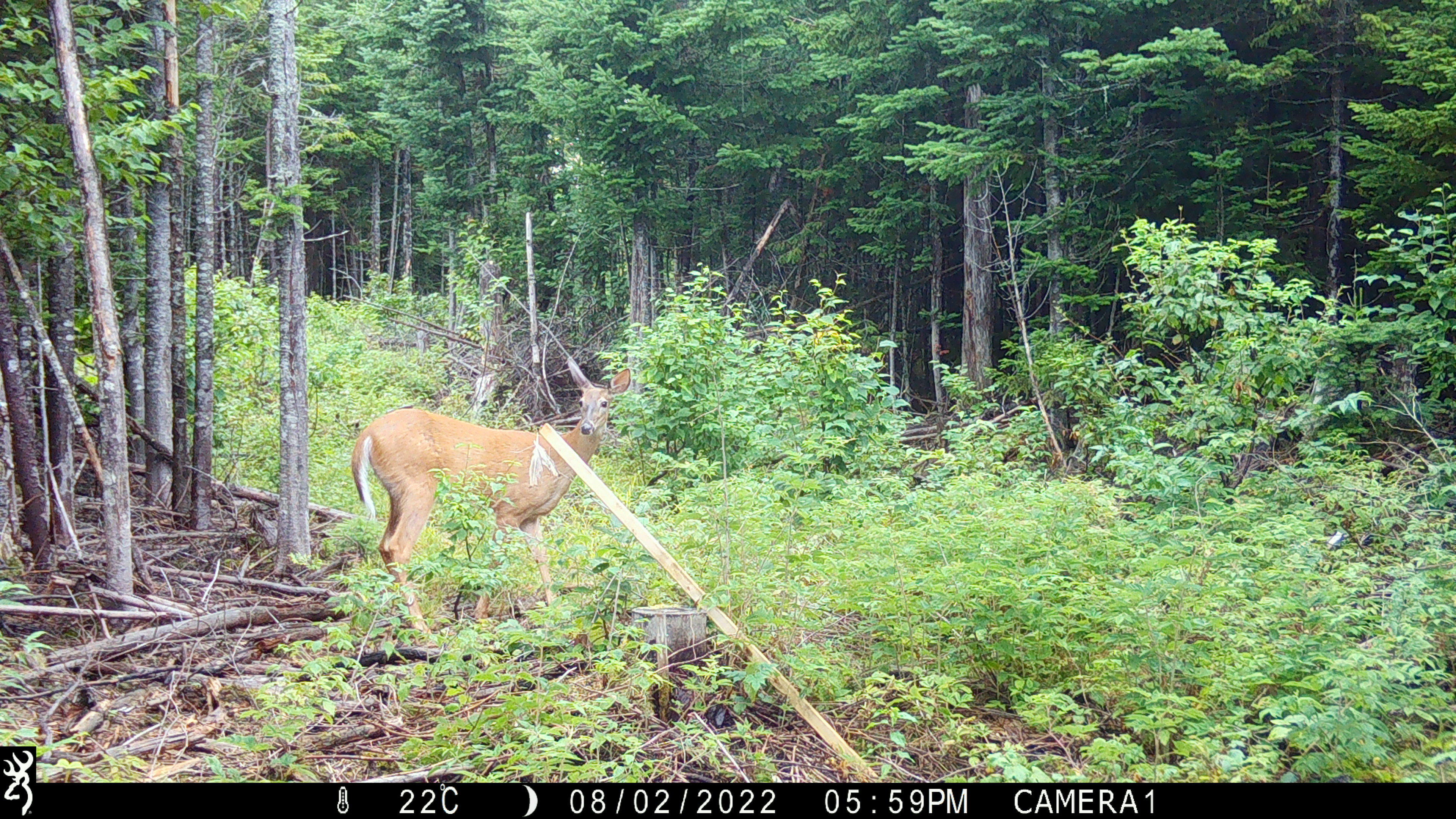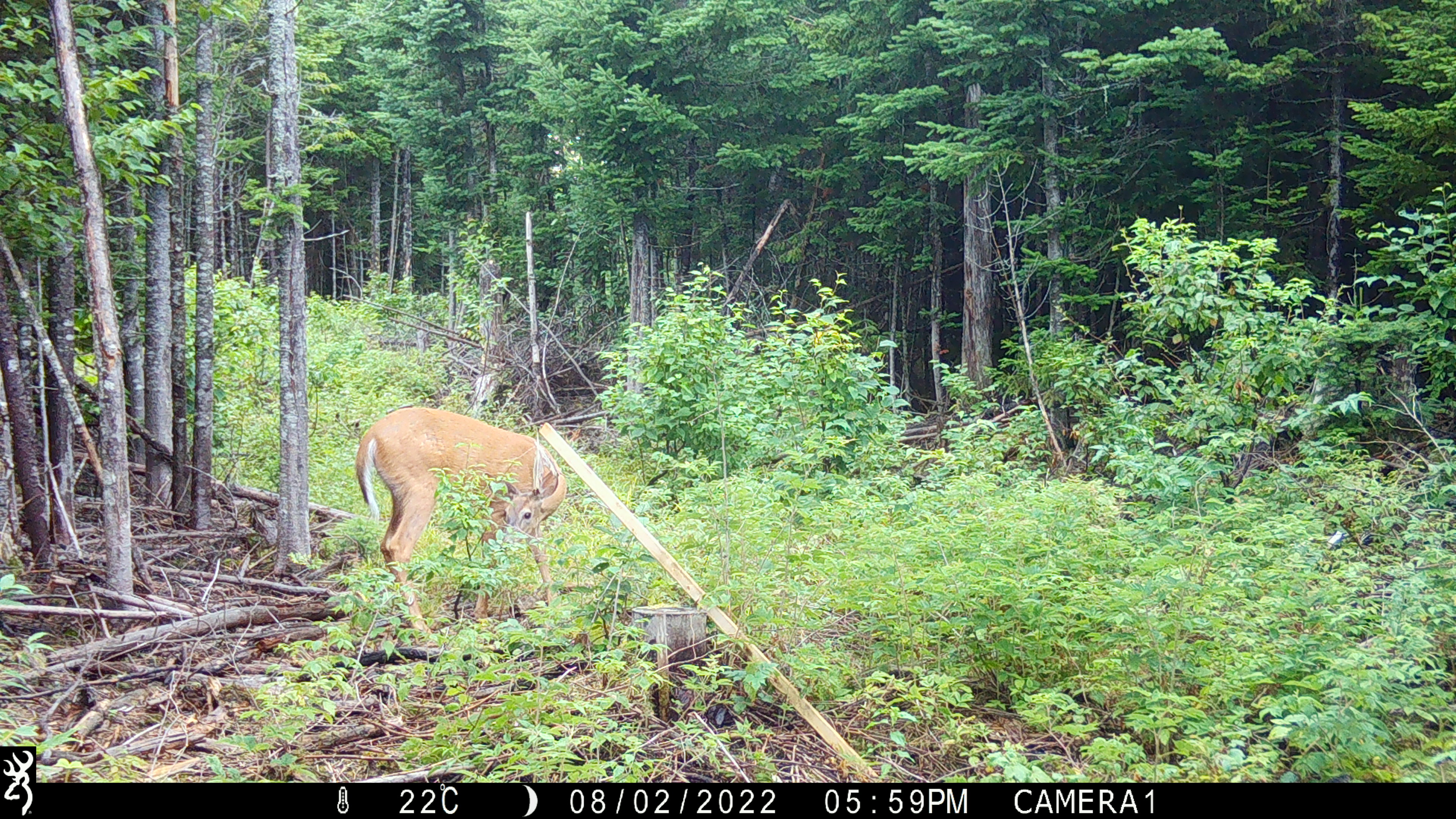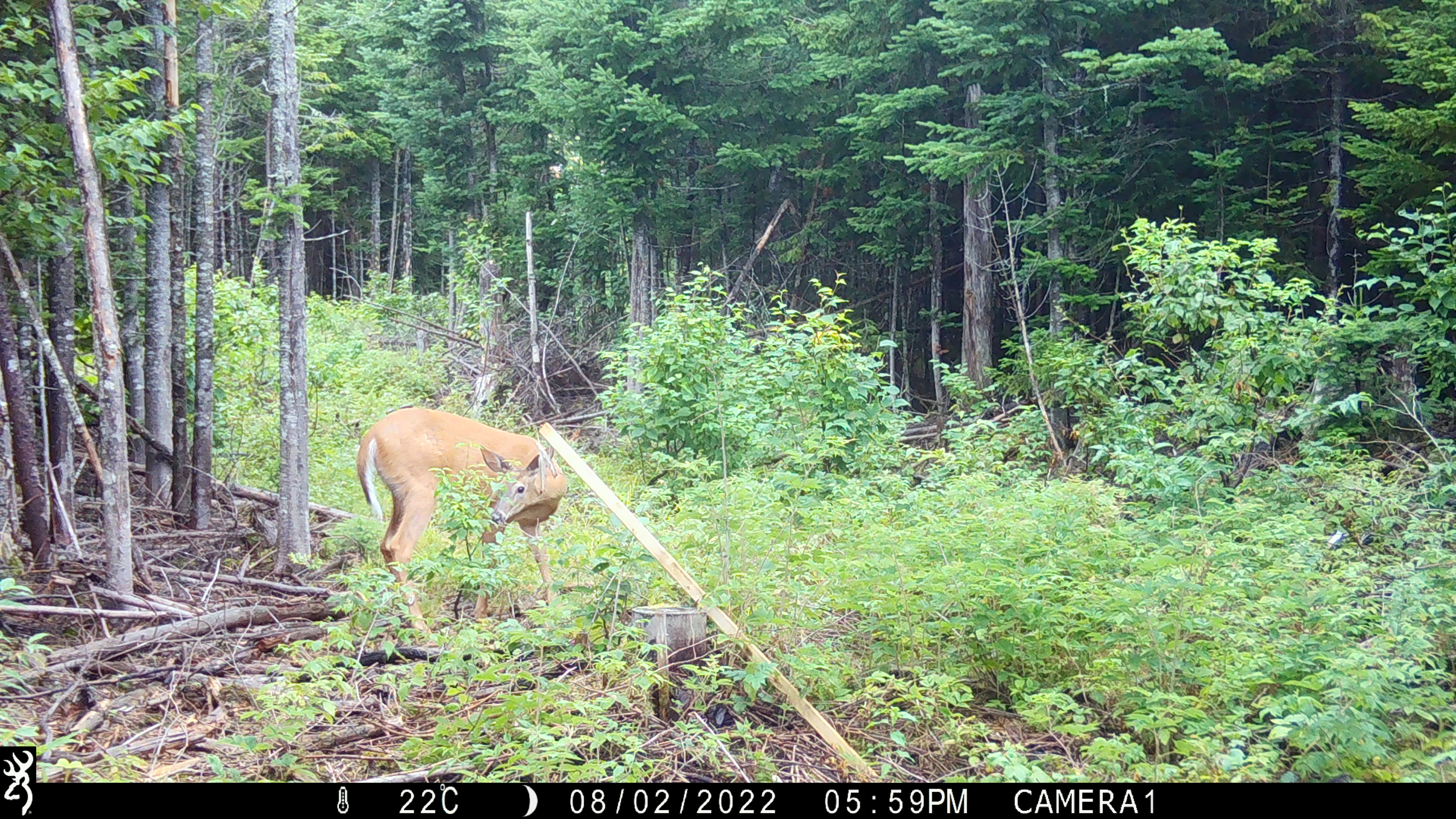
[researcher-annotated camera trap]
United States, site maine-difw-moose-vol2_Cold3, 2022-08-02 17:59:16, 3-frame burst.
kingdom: Animalia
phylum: Chordata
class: Mammalia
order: Artiodactyla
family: Cervidae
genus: Odocoileus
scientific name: Odocoileus virginianus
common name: white-tailed deer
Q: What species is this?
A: White-tailed deer (Odocoileus virginianus).